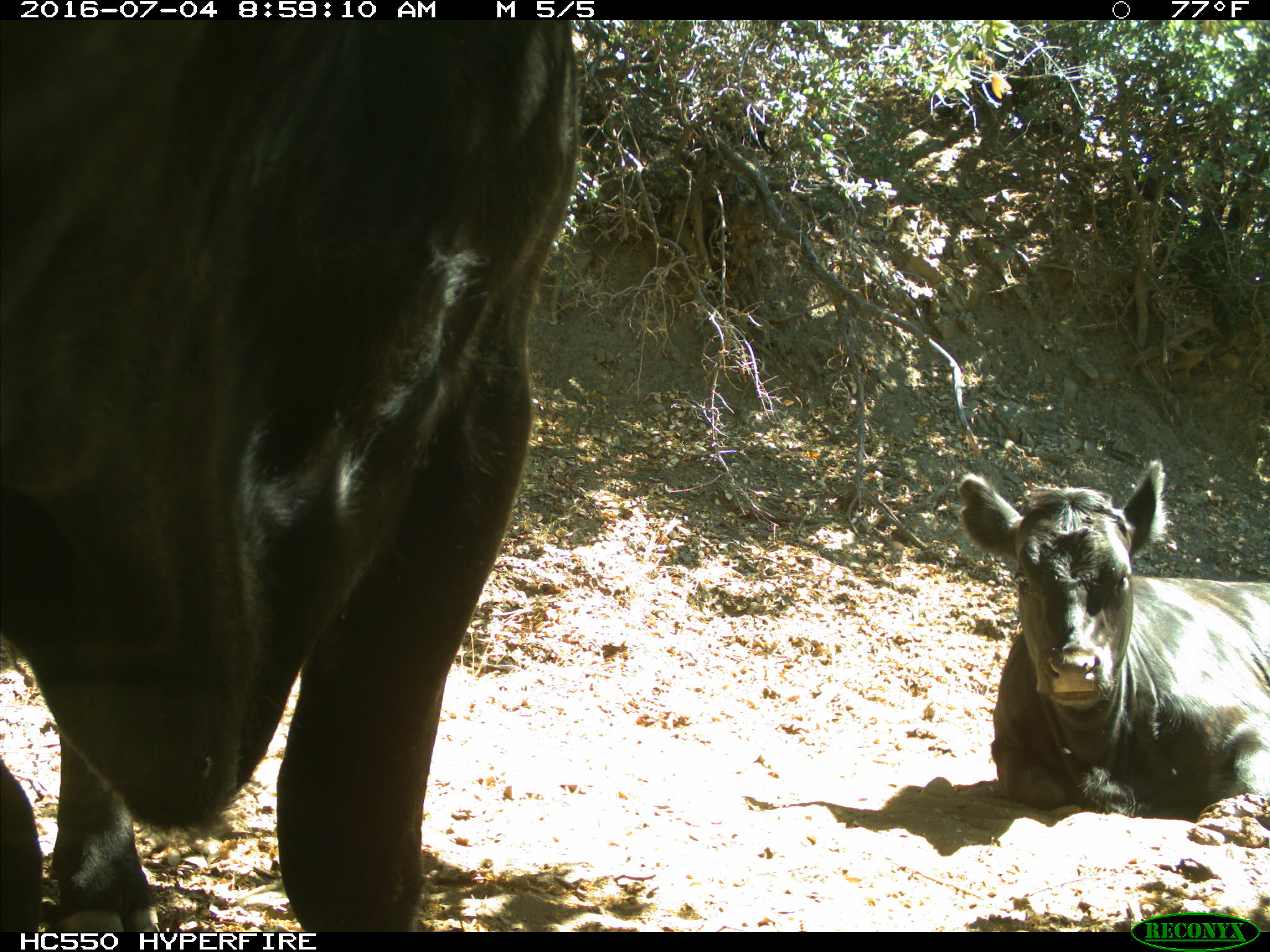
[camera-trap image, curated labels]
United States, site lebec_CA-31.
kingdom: Animalia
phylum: Chordata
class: Mammalia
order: Artiodactyla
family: Bovidae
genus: Bos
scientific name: Bos taurus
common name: domestic cow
Bos taurus (domestic cow).